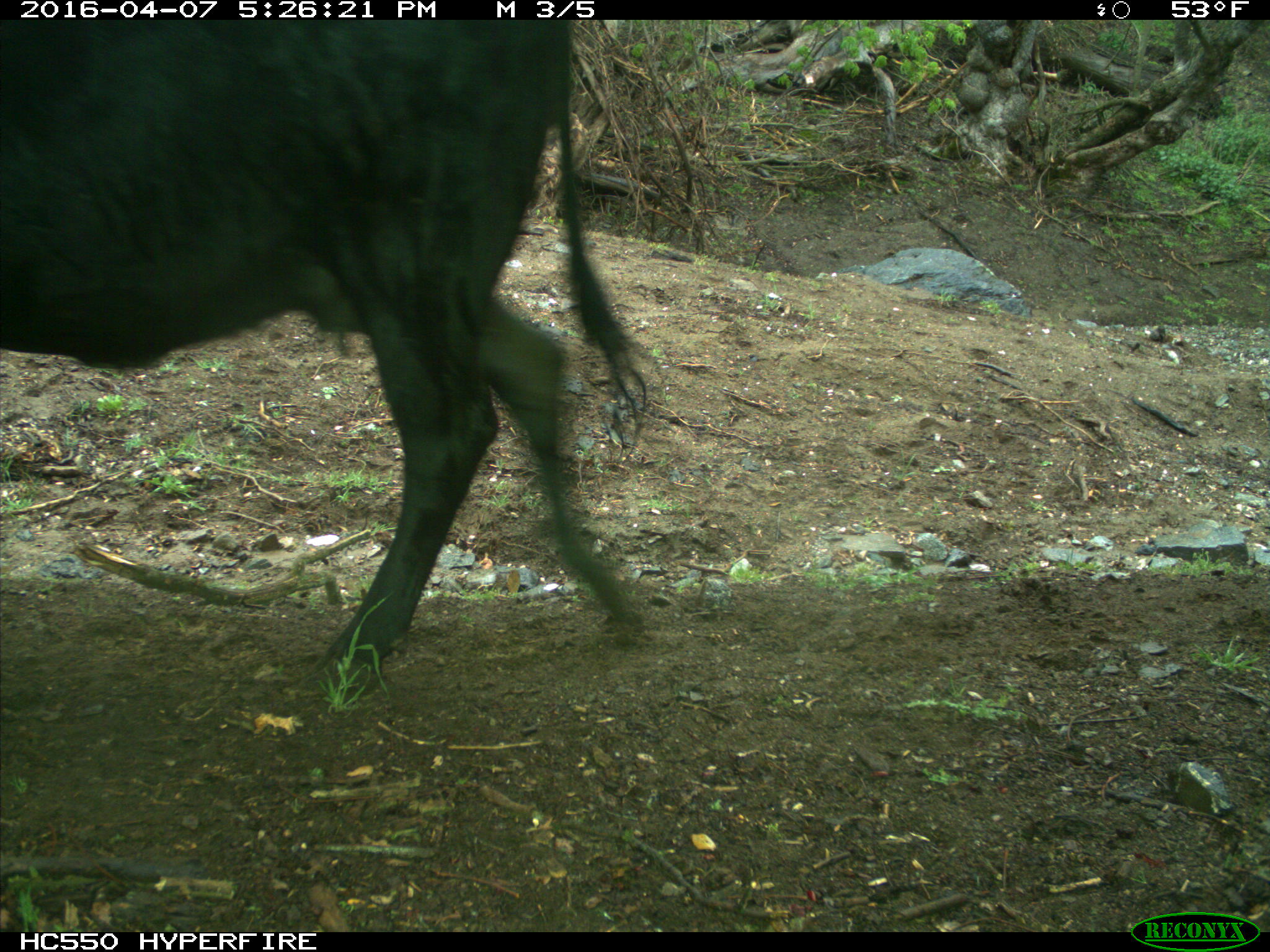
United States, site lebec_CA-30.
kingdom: Animalia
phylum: Chordata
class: Mammalia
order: Artiodactyla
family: Bovidae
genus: Bos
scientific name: Bos taurus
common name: domestic cow